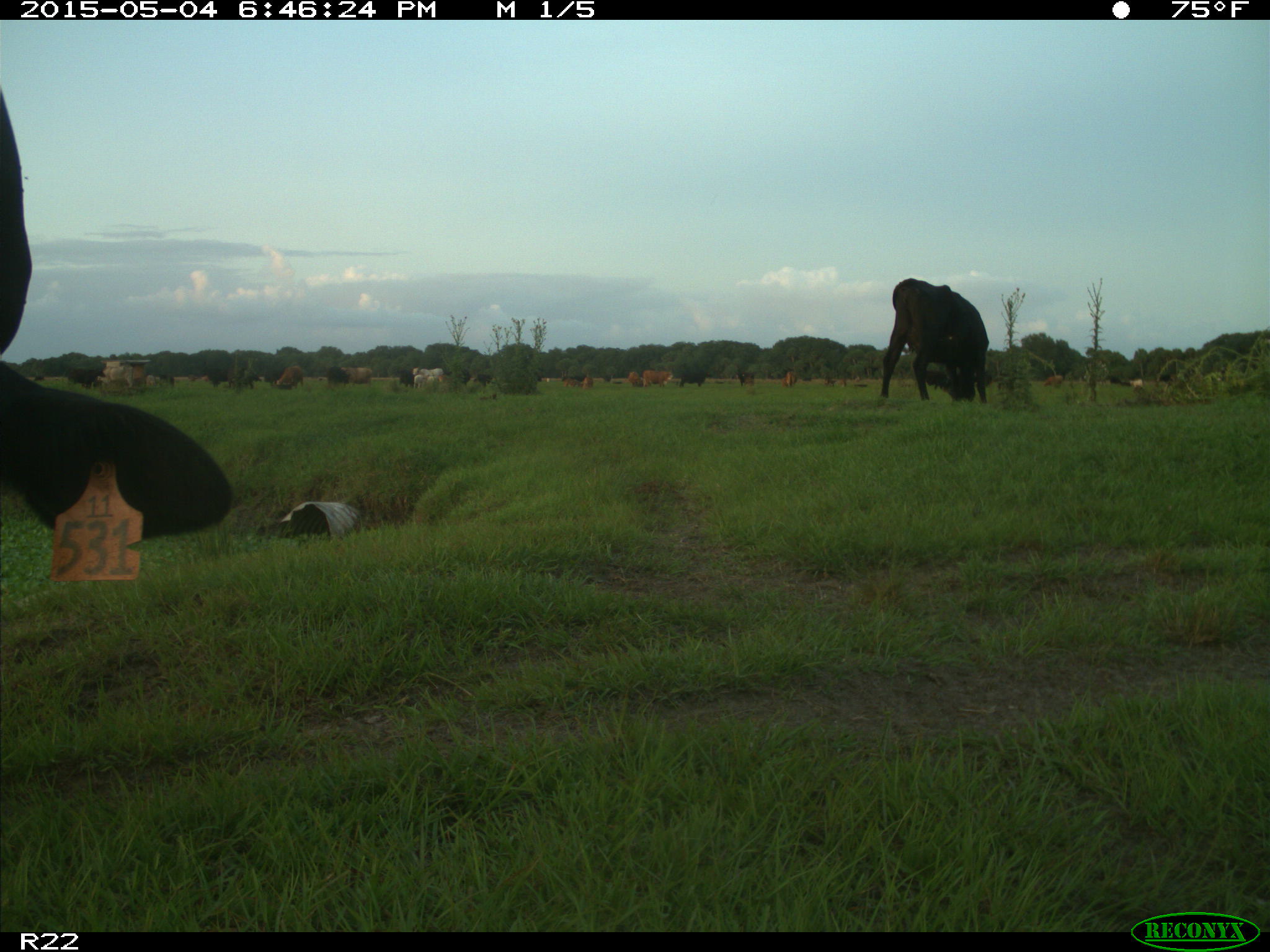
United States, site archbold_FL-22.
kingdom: Animalia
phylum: Chordata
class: Mammalia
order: Artiodactyla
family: Bovidae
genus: Bos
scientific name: Bos taurus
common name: domestic cow